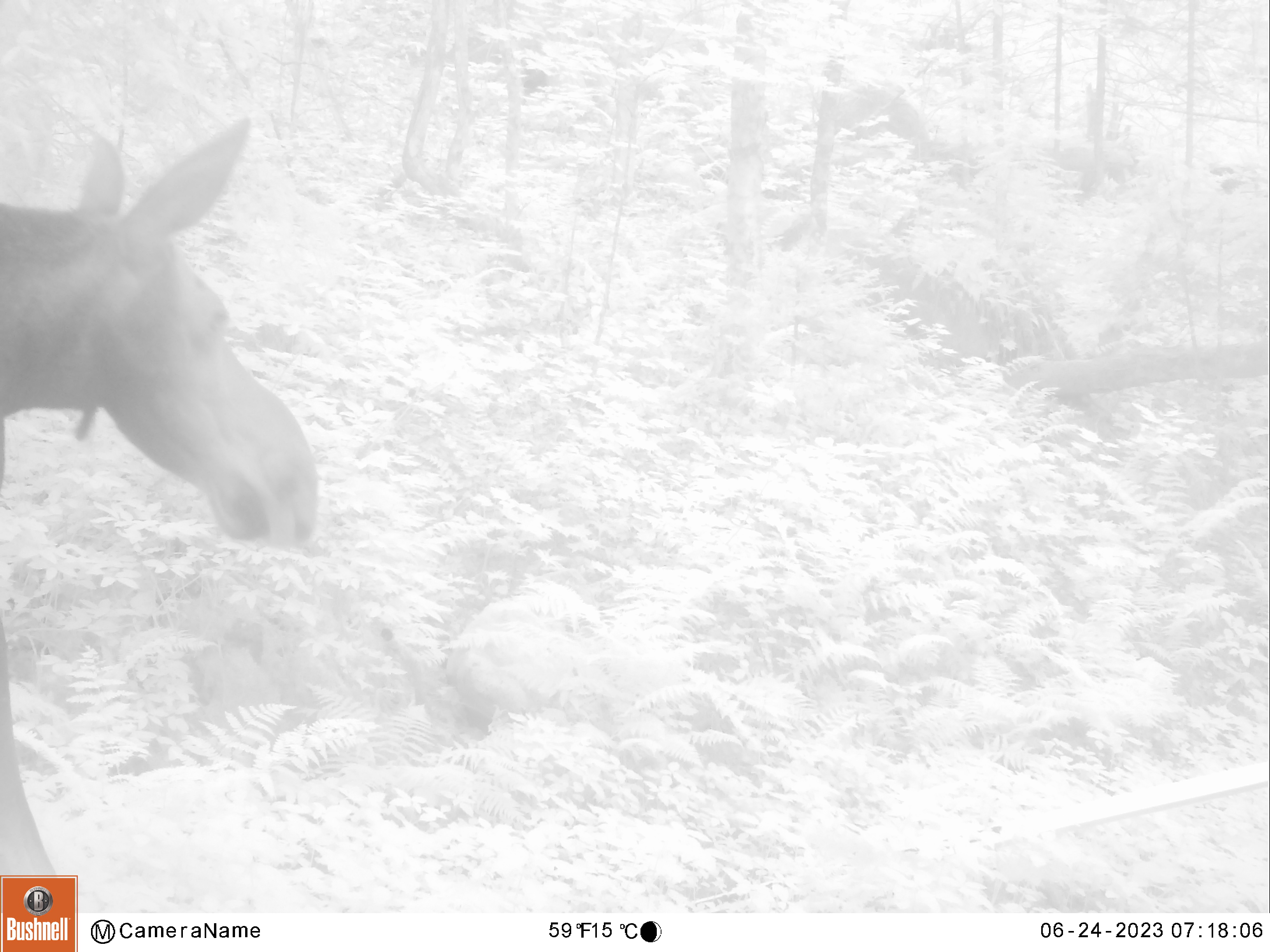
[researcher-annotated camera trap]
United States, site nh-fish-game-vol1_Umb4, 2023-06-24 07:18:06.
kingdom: Animalia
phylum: Chordata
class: Mammalia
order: Artiodactyla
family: Cervidae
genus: Alces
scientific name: Alces alces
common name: moose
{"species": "moose (Alces alces)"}